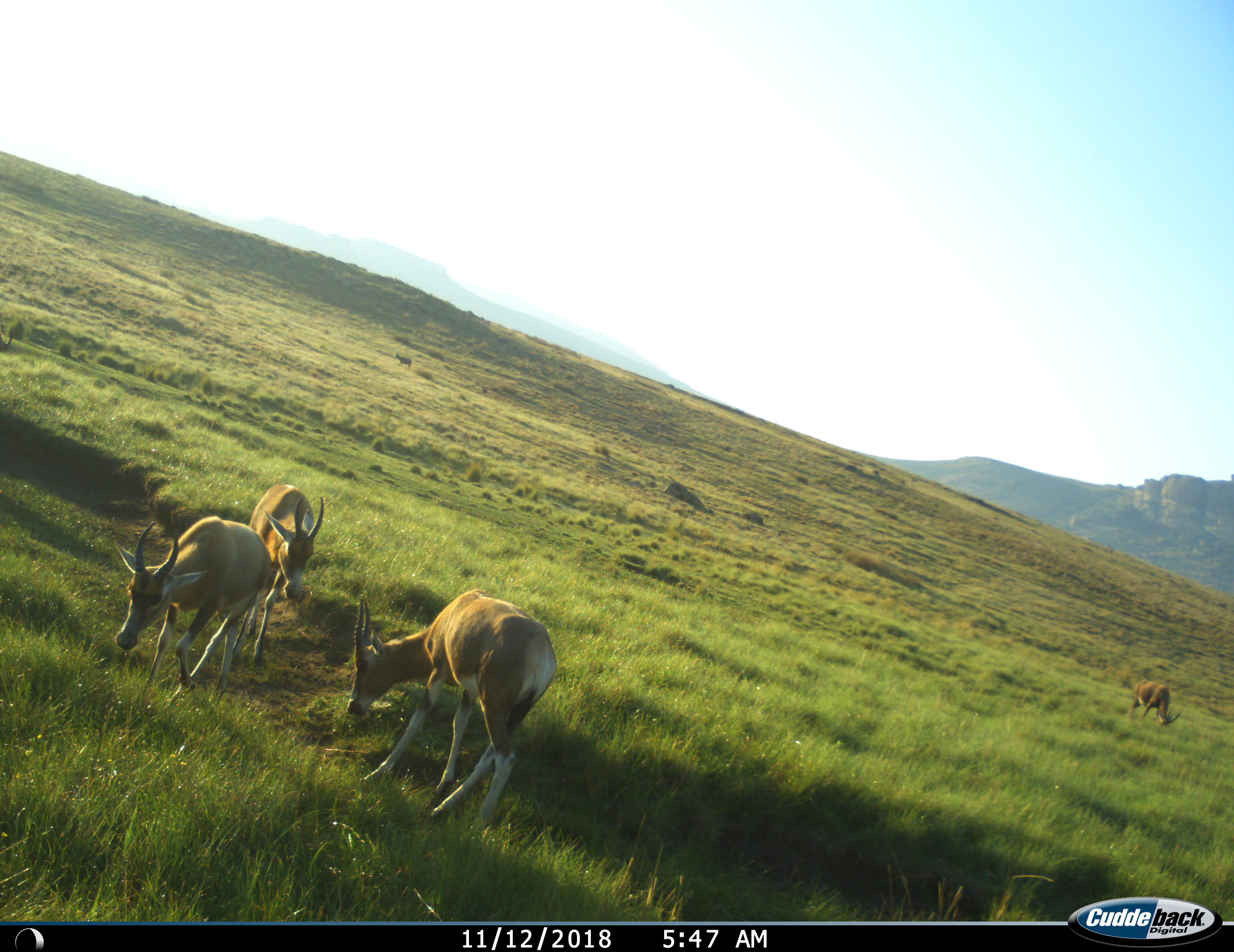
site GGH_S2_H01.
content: unidentified animal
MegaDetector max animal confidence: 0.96